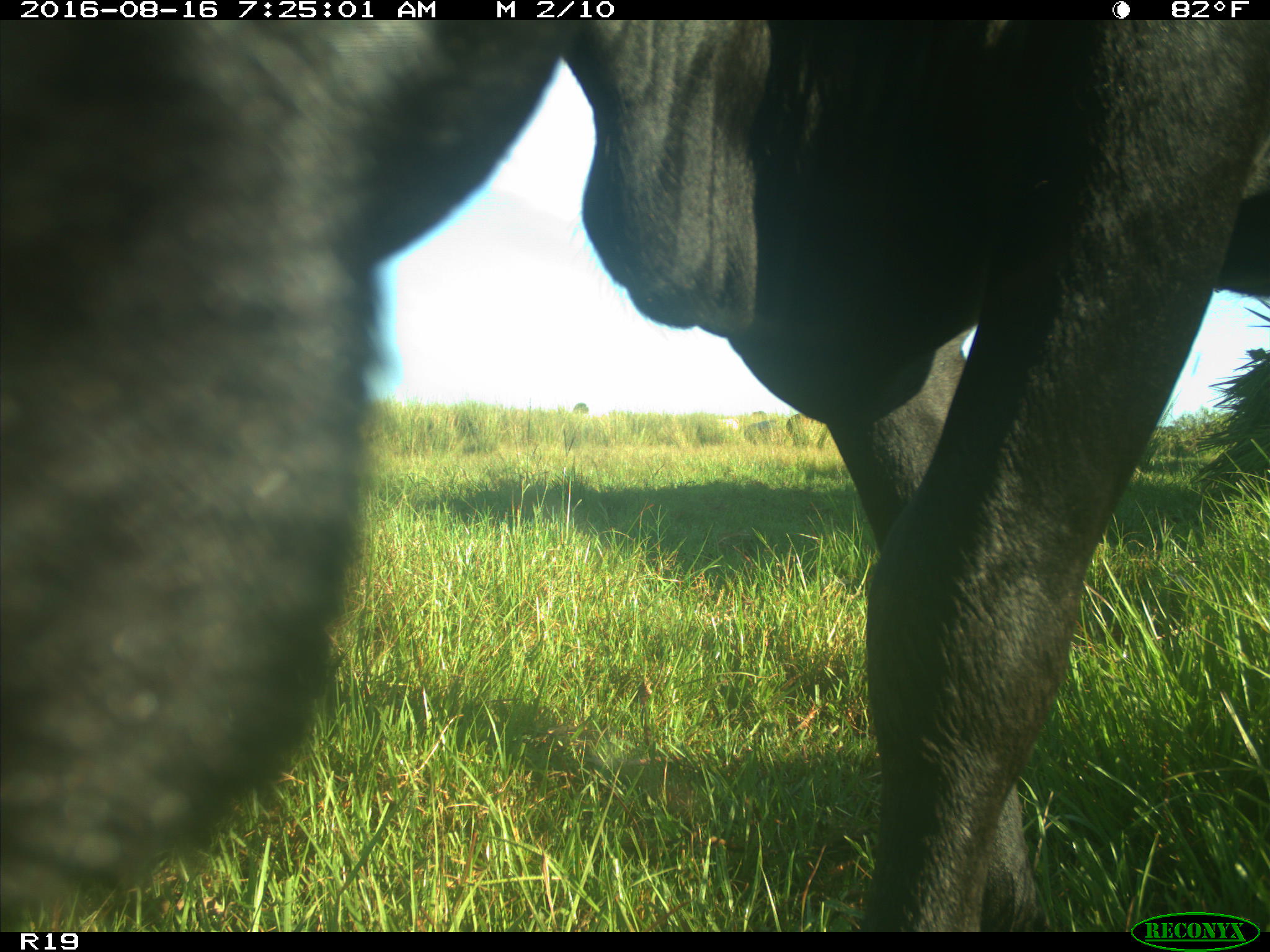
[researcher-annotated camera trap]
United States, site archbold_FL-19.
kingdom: Animalia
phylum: Chordata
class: Mammalia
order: Artiodactyla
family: Bovidae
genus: Bos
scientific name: Bos taurus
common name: domestic cow